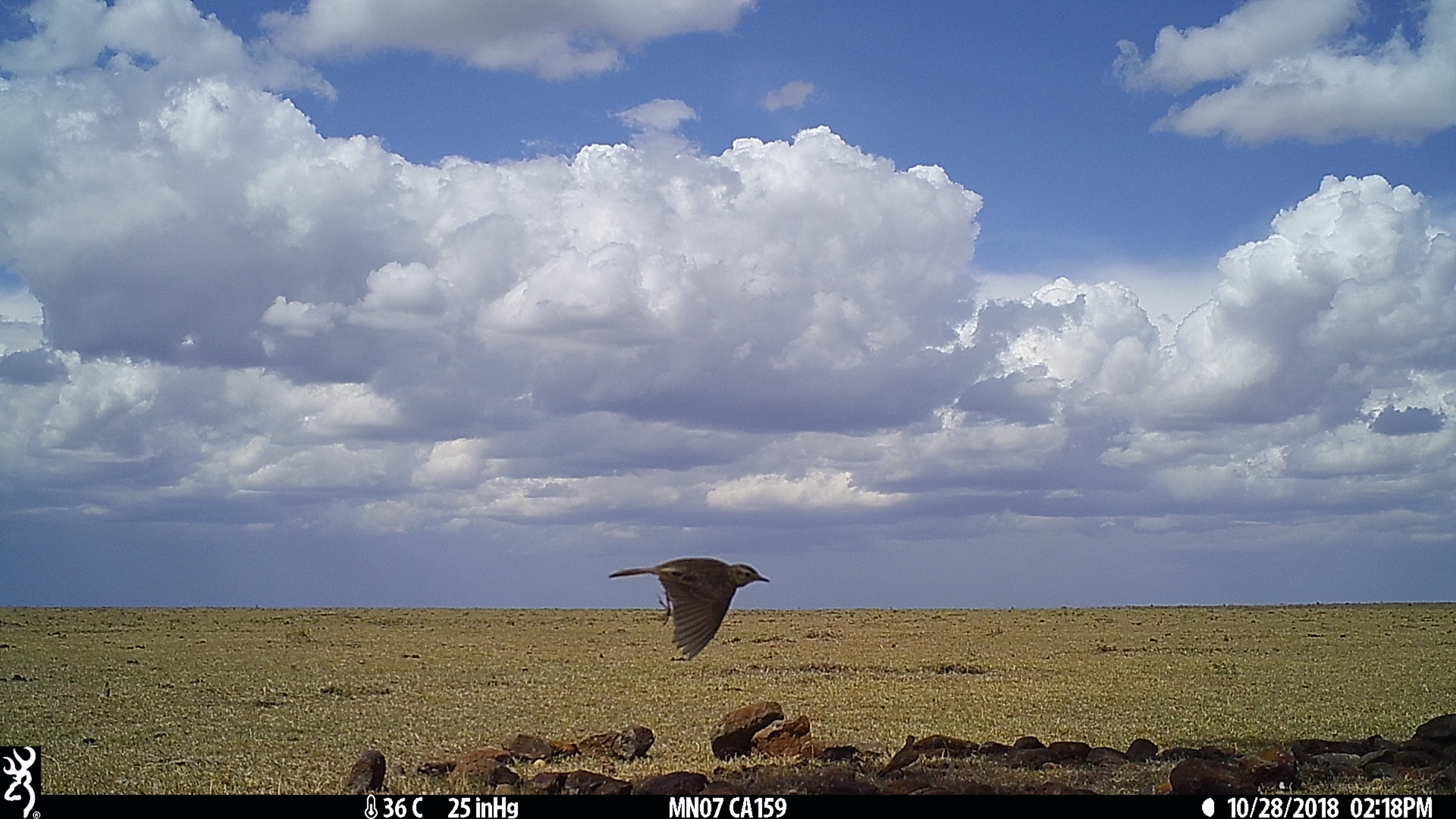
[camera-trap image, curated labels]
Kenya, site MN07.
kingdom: Animalia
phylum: Chordata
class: Aves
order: Passeriformes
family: Motacillidae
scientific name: Motacillidae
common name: pipit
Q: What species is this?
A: Pipit (Motacillidae).